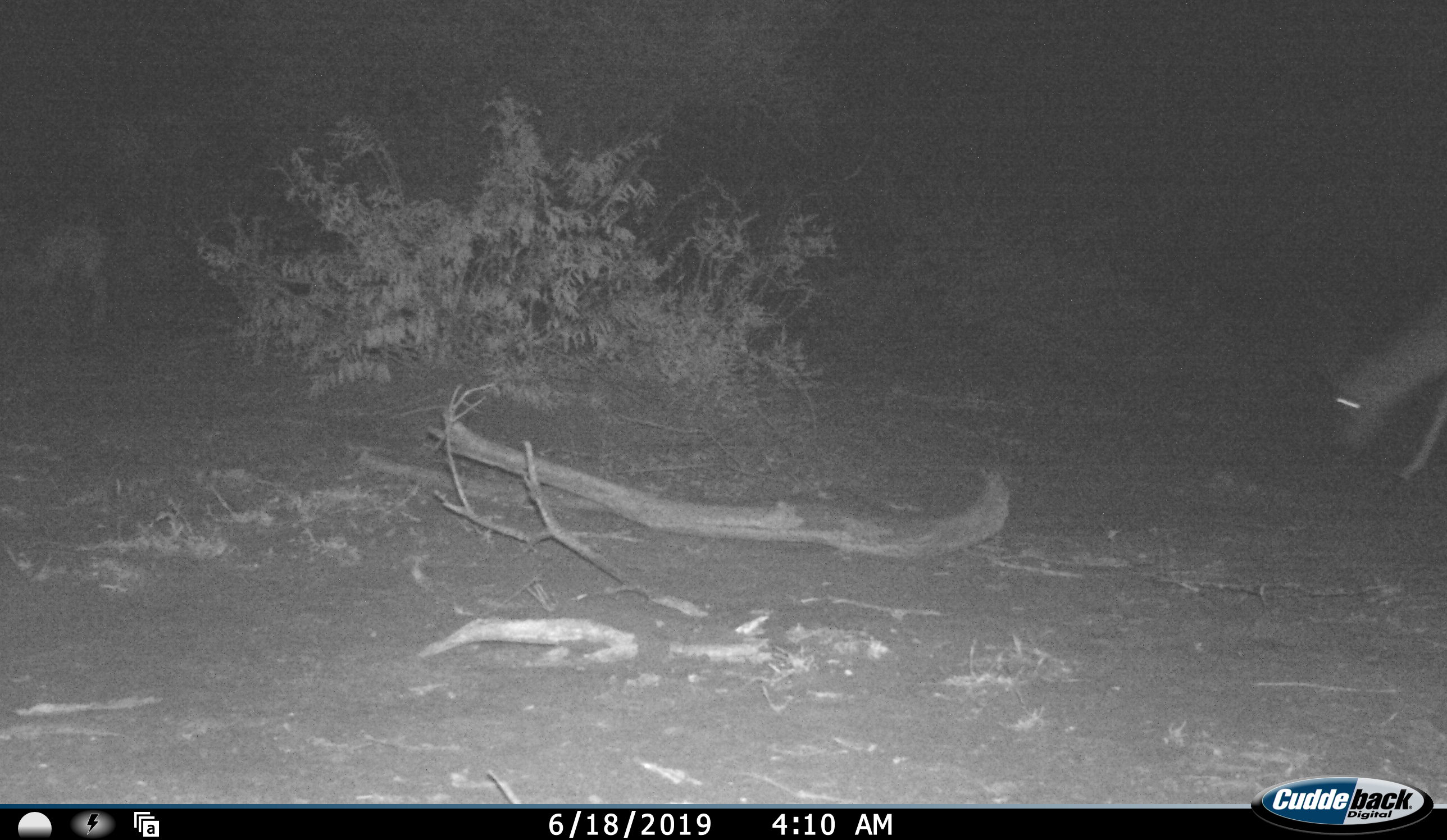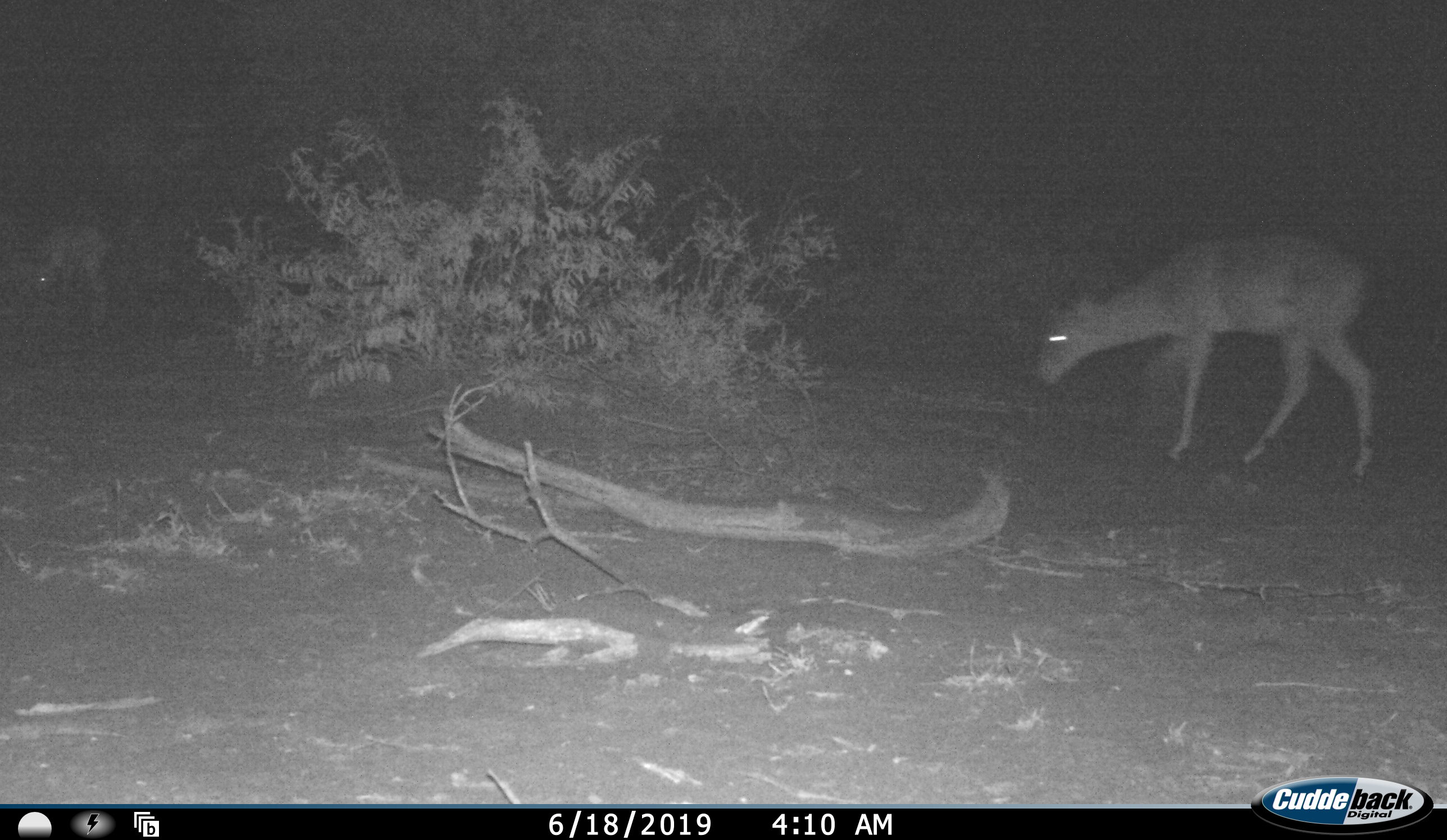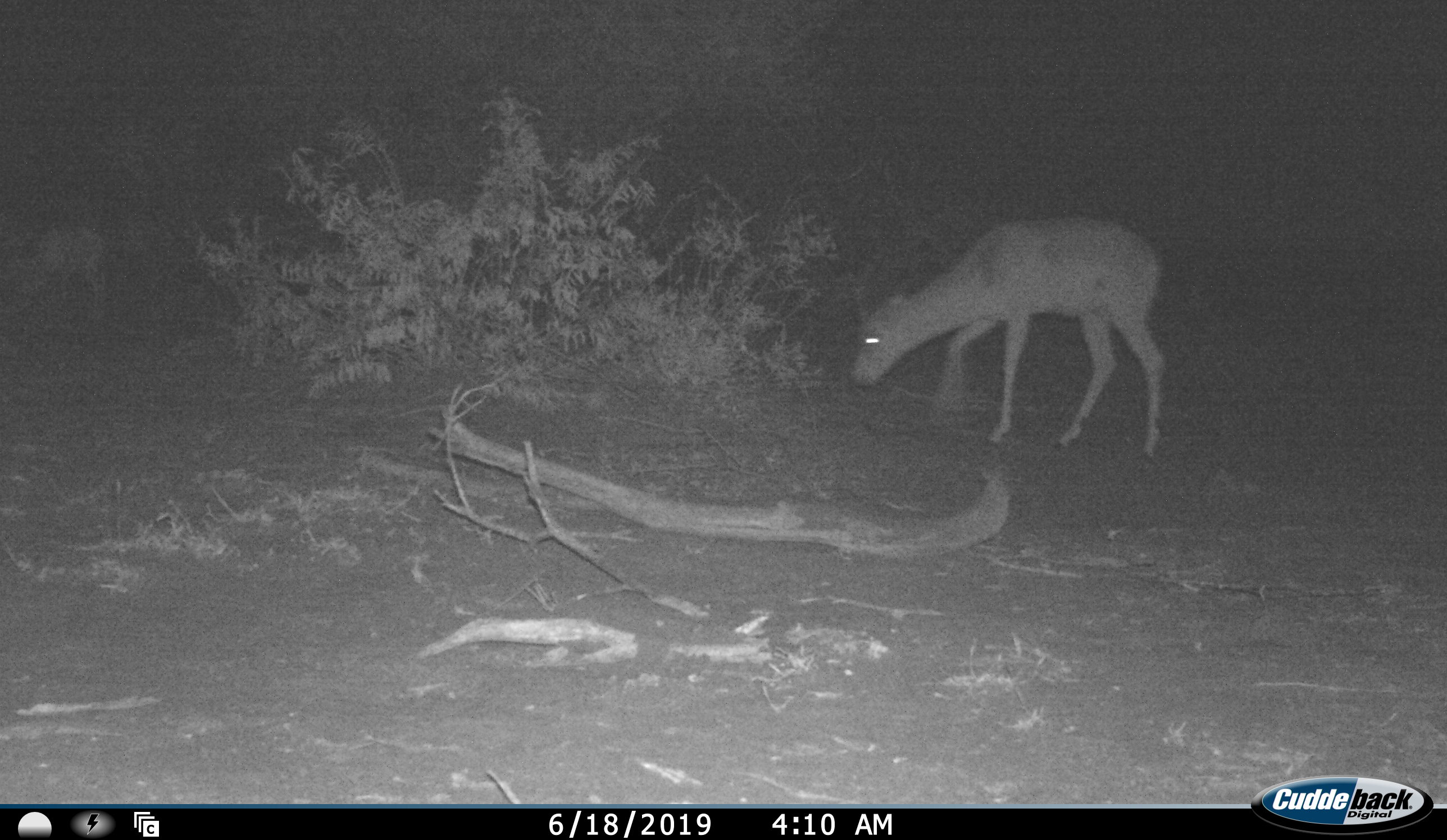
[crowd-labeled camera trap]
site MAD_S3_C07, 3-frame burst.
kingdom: Animalia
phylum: Chordata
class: Mammalia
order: Artiodactyla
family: Bovidae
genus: Aepyceros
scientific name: Aepyceros melampus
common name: impala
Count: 1.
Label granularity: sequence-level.